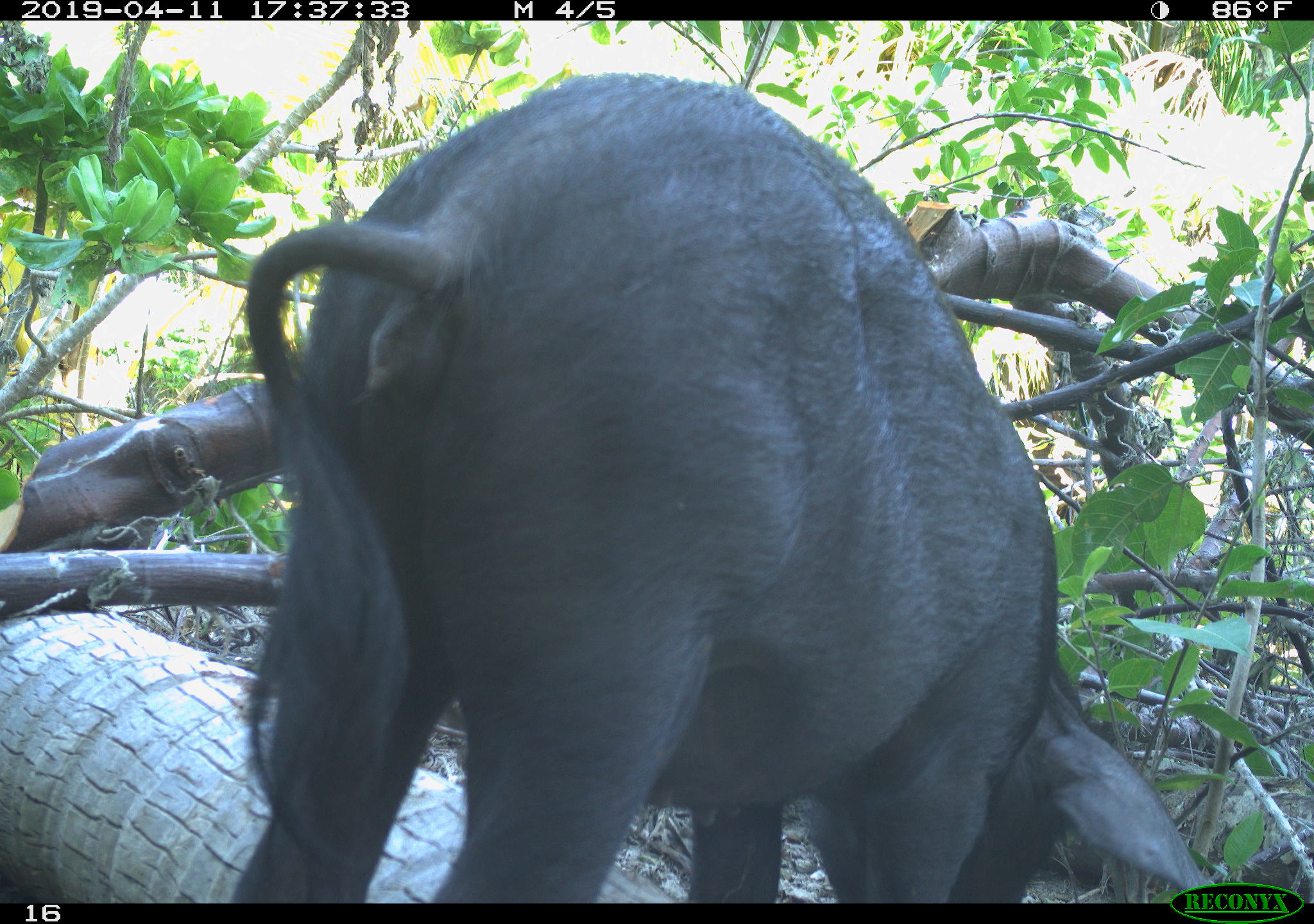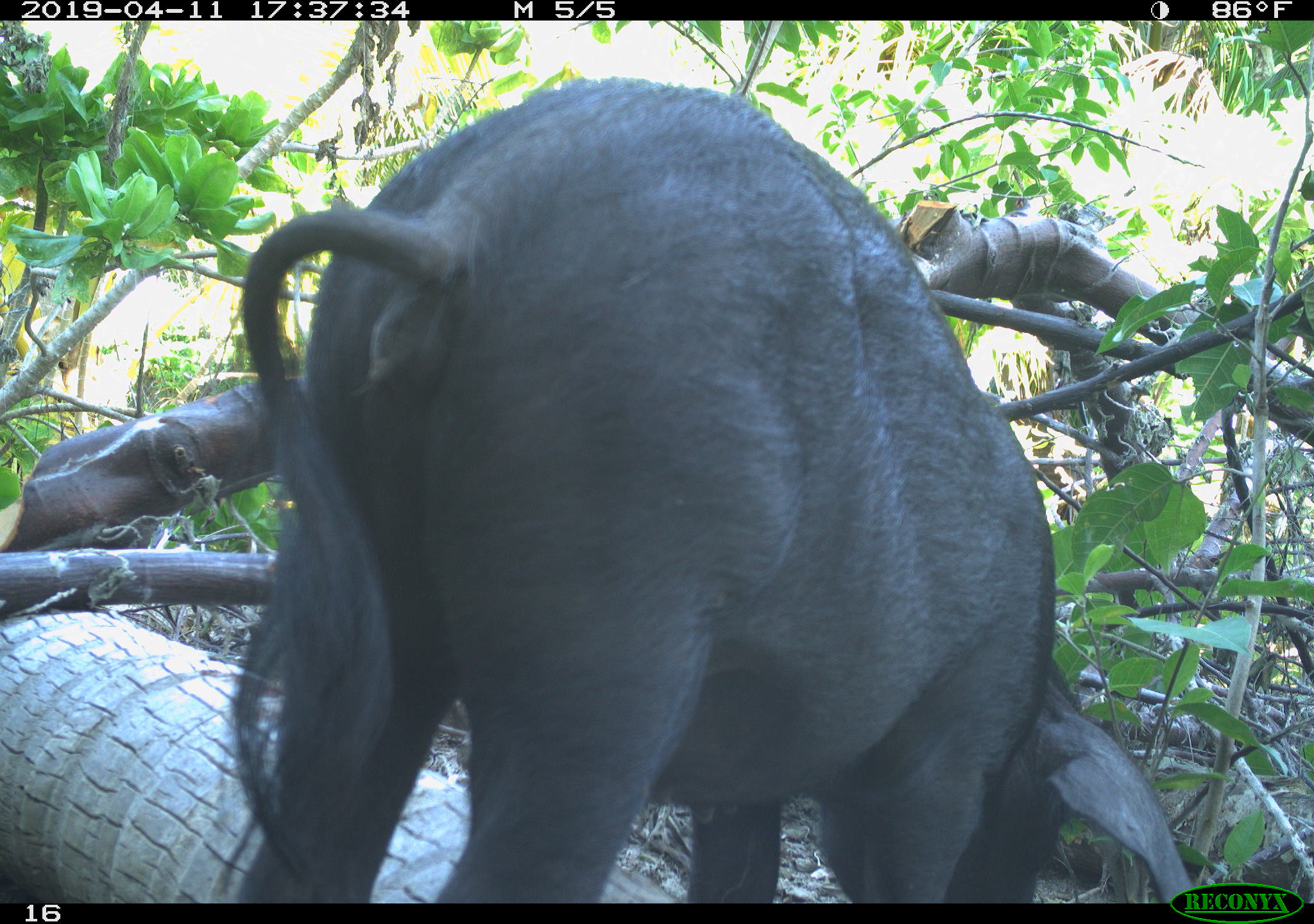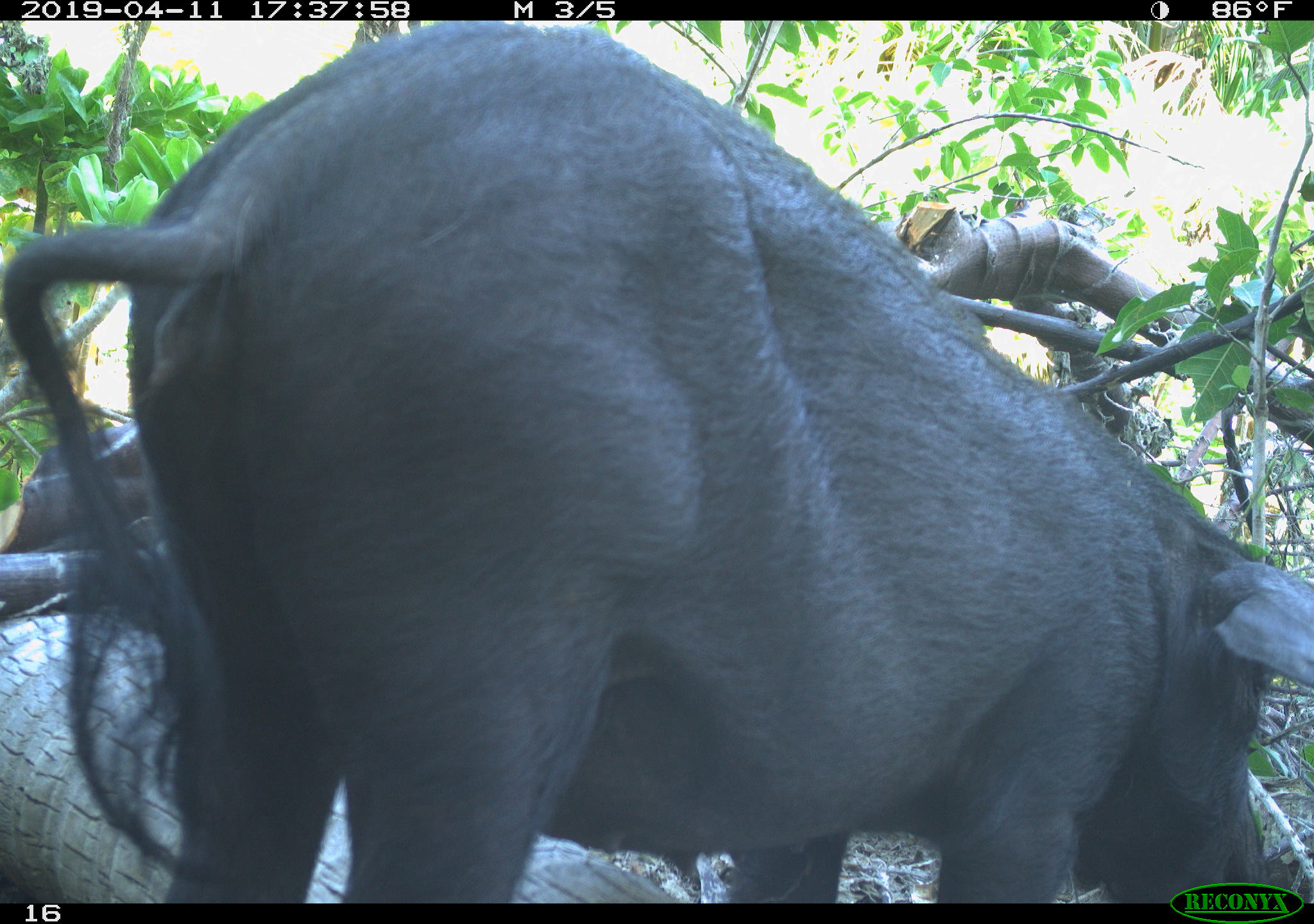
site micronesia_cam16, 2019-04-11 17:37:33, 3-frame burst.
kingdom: Animalia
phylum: Chordata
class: Mammalia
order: Artiodactyla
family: Suidae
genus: Sus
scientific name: Sus scrofa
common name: pig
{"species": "pig (Sus scrofa)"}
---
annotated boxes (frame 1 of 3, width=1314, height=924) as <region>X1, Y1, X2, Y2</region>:
pig: <region>232, 76, 1207, 887</region>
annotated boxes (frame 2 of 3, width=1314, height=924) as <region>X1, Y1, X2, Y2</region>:
pig: <region>221, 81, 1150, 903</region>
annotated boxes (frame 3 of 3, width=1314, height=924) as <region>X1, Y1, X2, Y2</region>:
pig: <region>14, 21, 1292, 882</region>